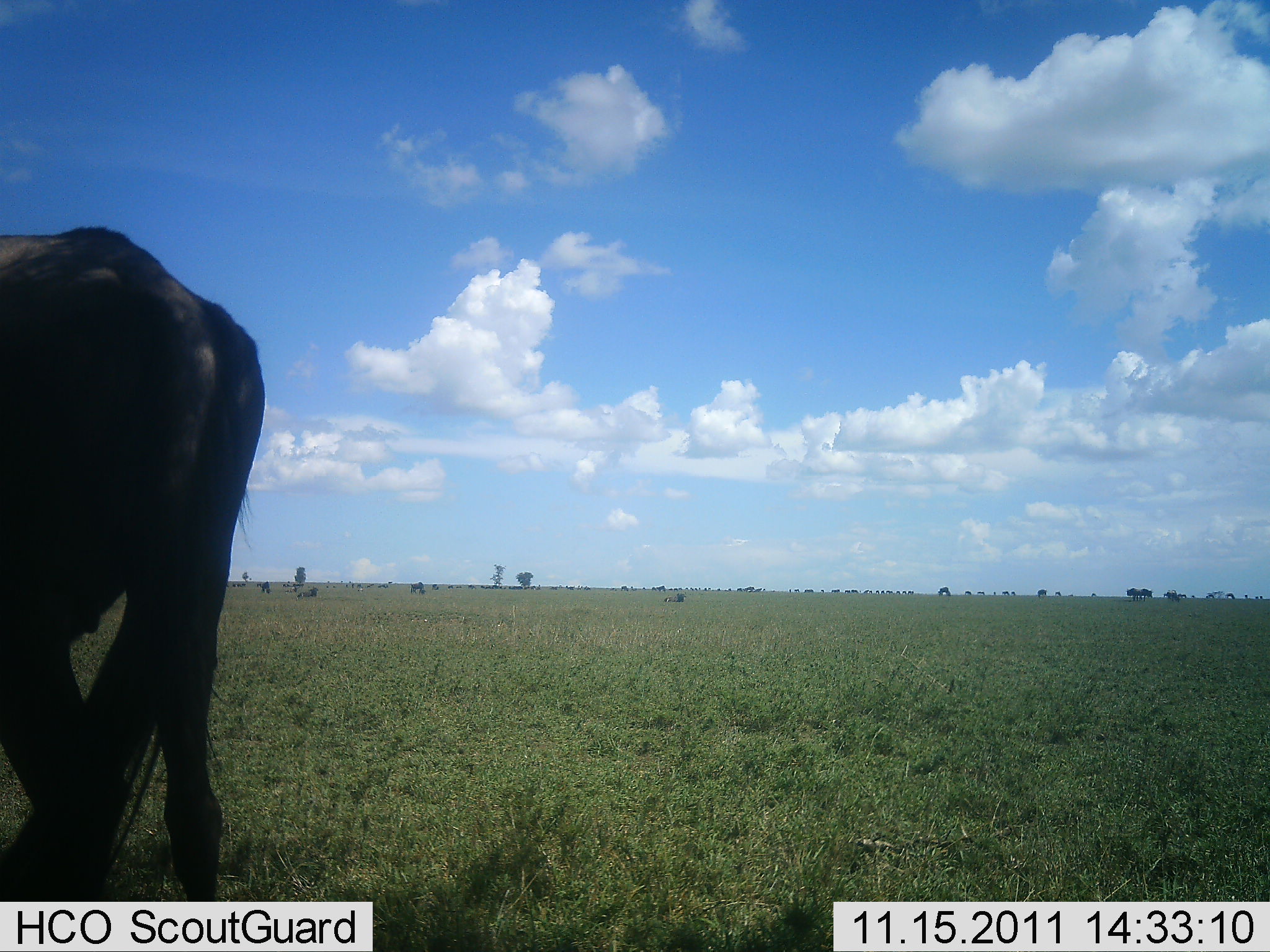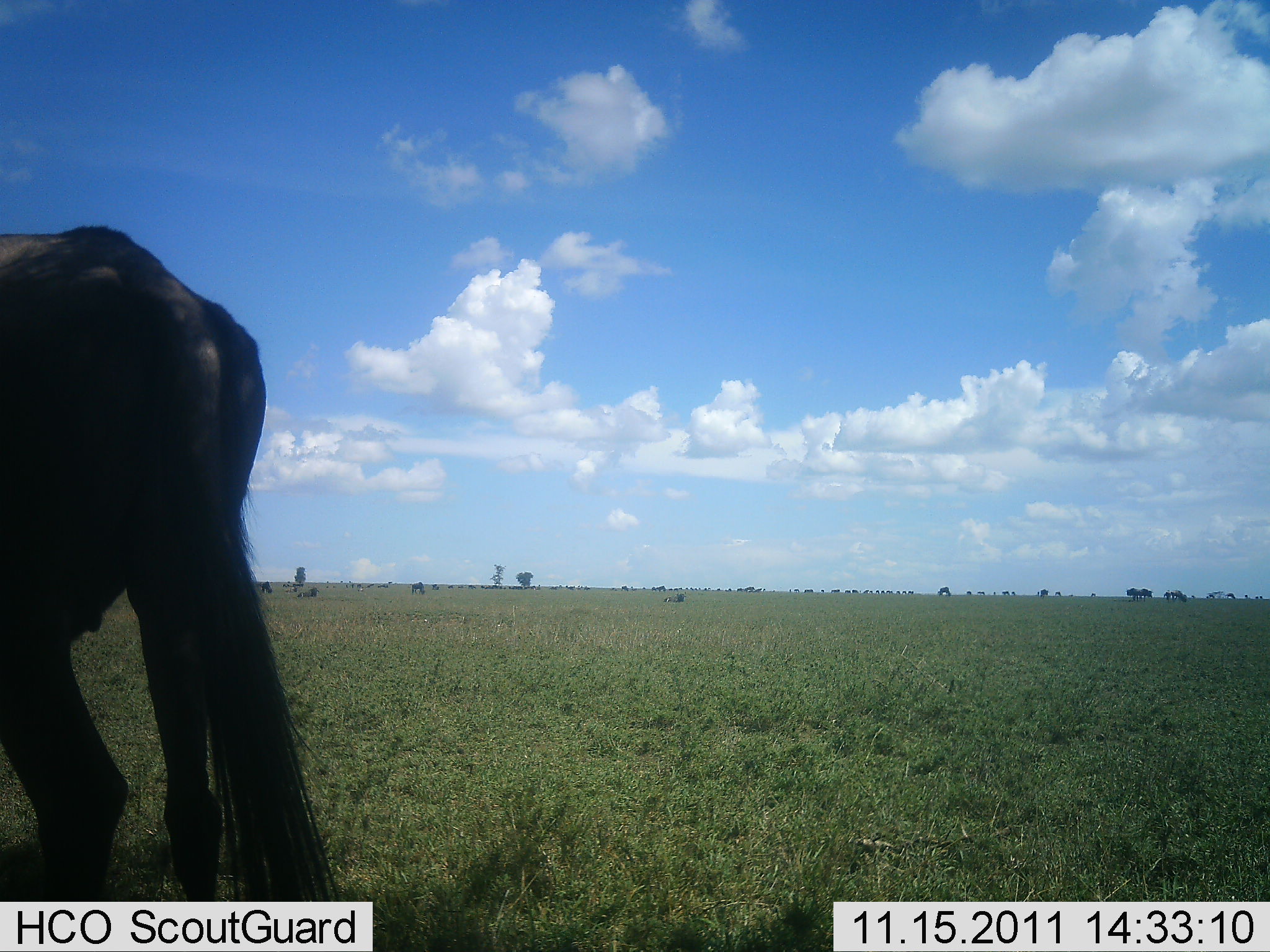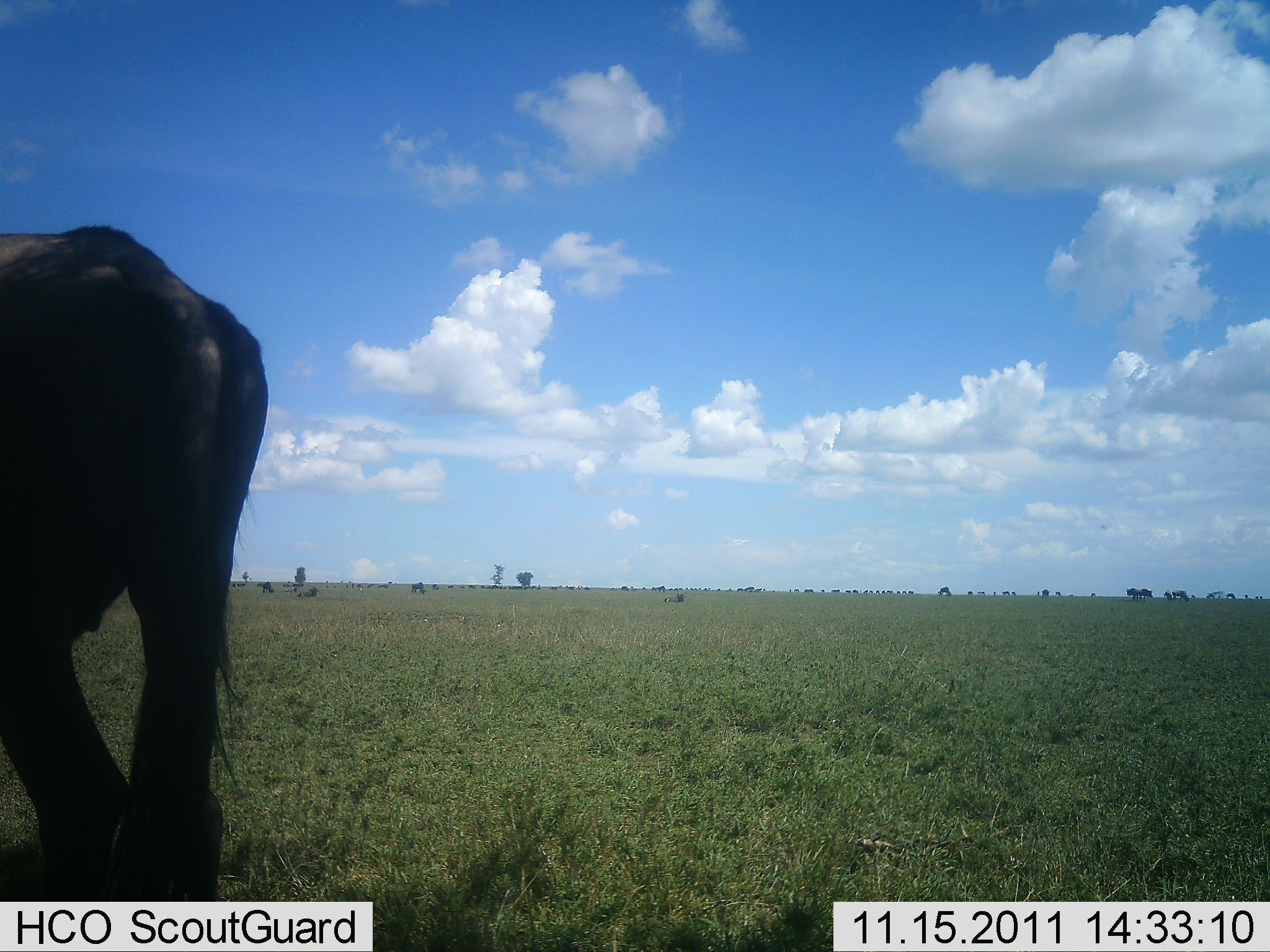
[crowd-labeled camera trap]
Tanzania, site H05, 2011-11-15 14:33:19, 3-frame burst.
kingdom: Animalia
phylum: Chordata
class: Mammalia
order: Artiodactyla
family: Bovidae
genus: Connochaetes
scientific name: Connochaetes taurinus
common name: blue wildebeest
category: wildebeest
Wildebeest (blue wildebeest) (Connochaetes taurinus), count 1. Behavior (volunteer vote fractions): standing 83%, resting 0%, moving 8%, interacting 0%. Young present (vote fraction): 0%. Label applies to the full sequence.